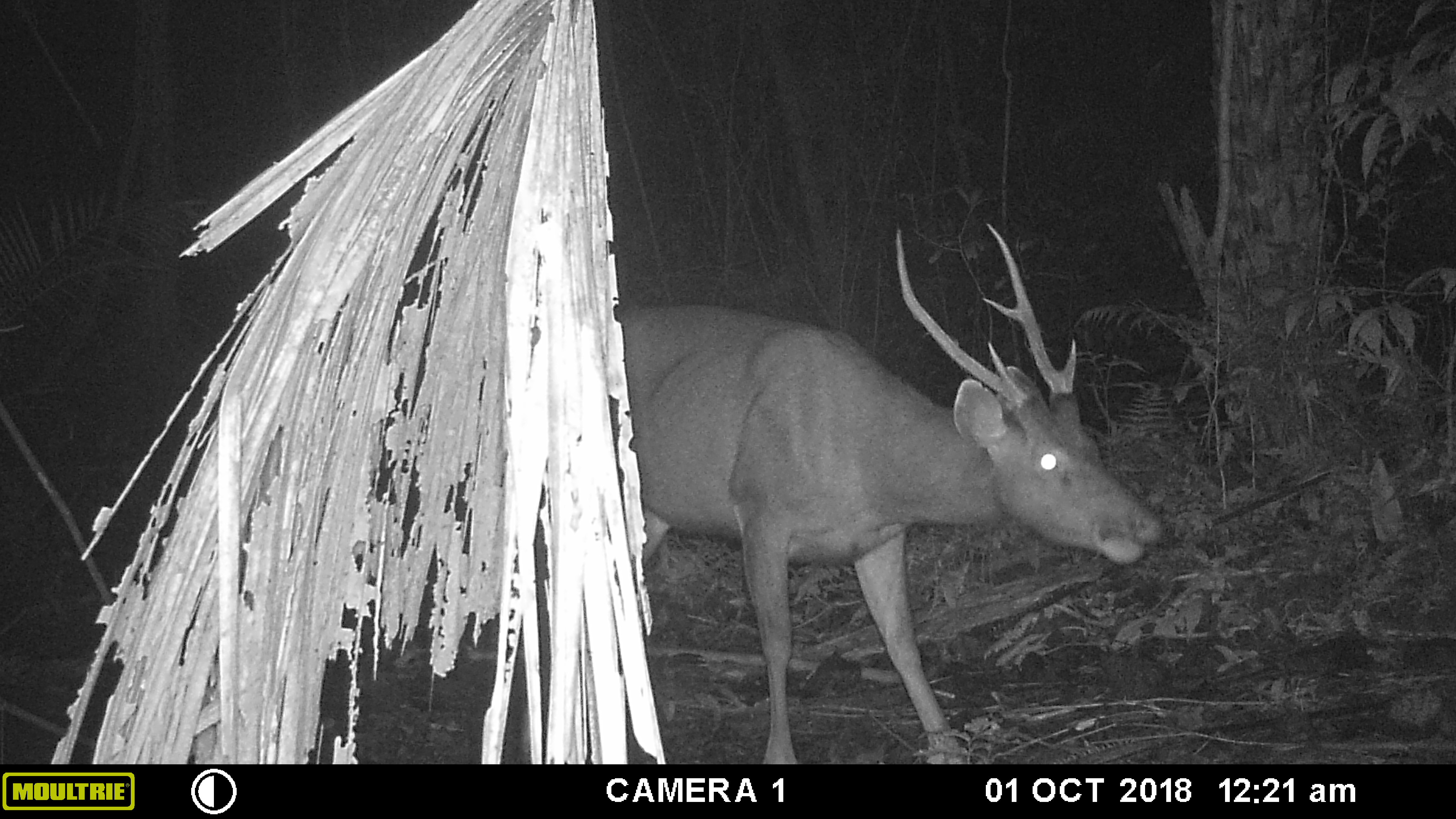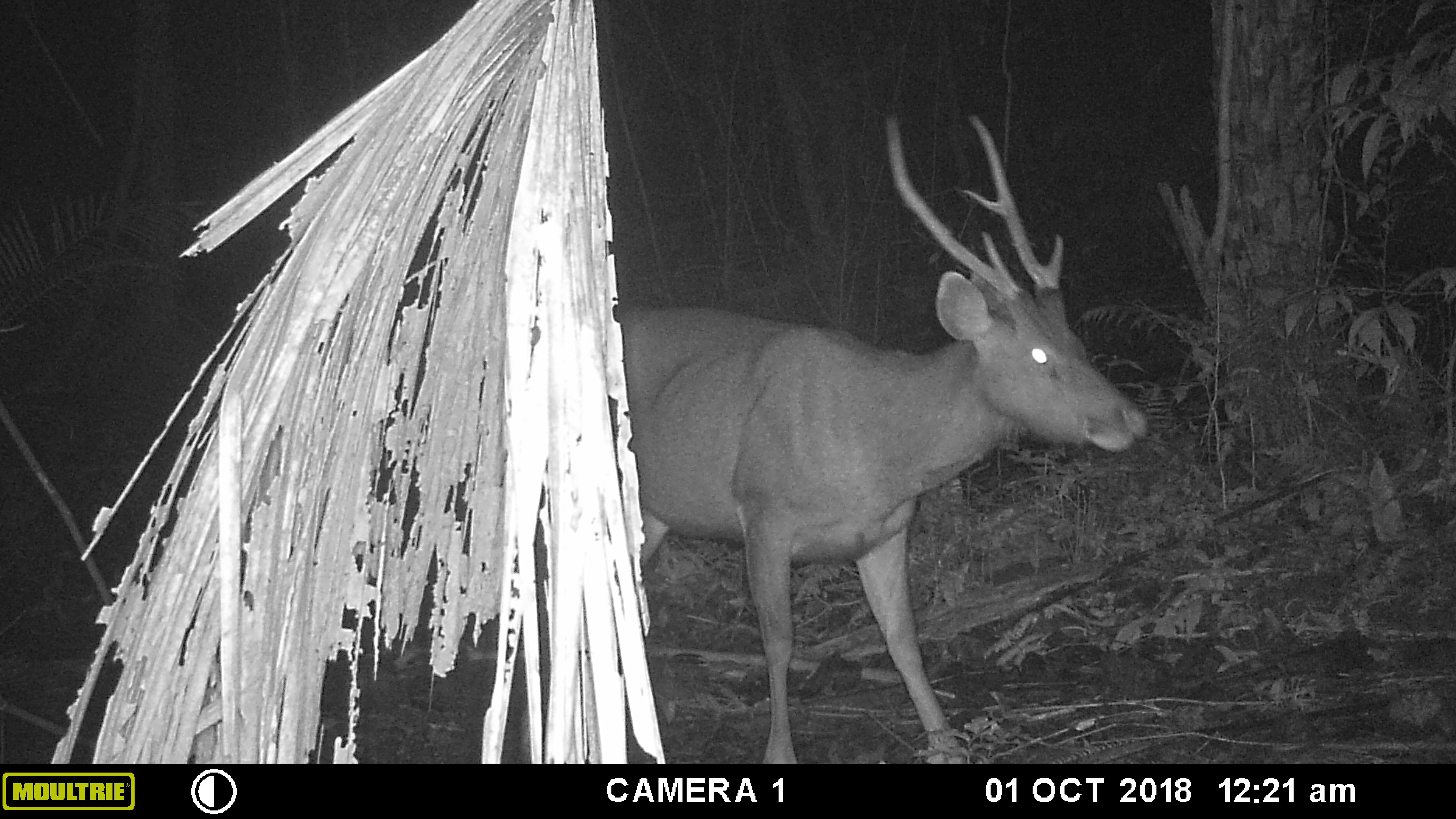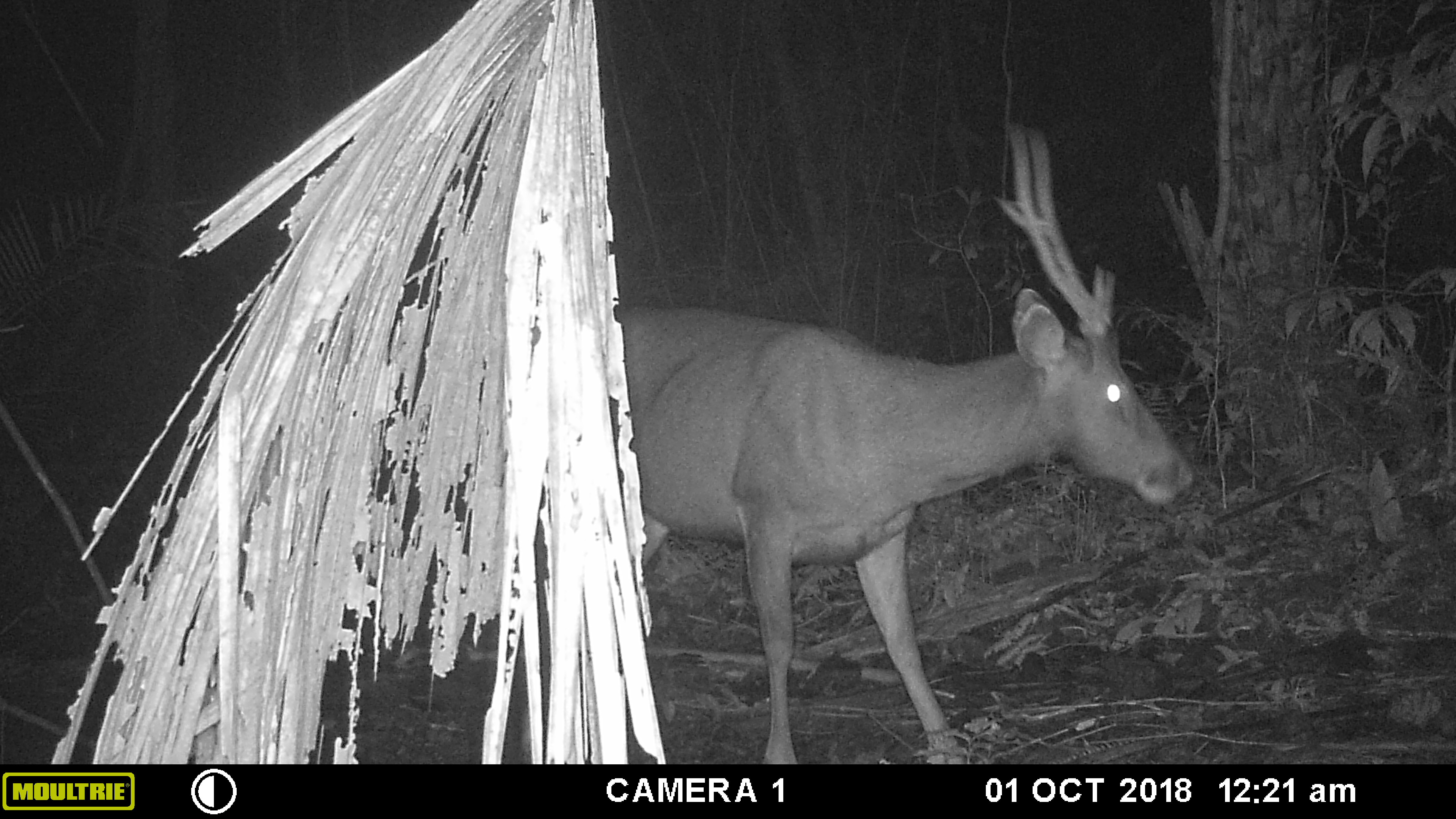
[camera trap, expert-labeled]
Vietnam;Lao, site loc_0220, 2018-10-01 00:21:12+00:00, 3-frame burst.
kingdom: Animalia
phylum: Chordata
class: Mammalia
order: Artiodactyla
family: Cervidae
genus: Rusa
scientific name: Rusa unicolor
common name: sambar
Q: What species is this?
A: Sambar (Rusa unicolor).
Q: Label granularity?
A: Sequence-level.